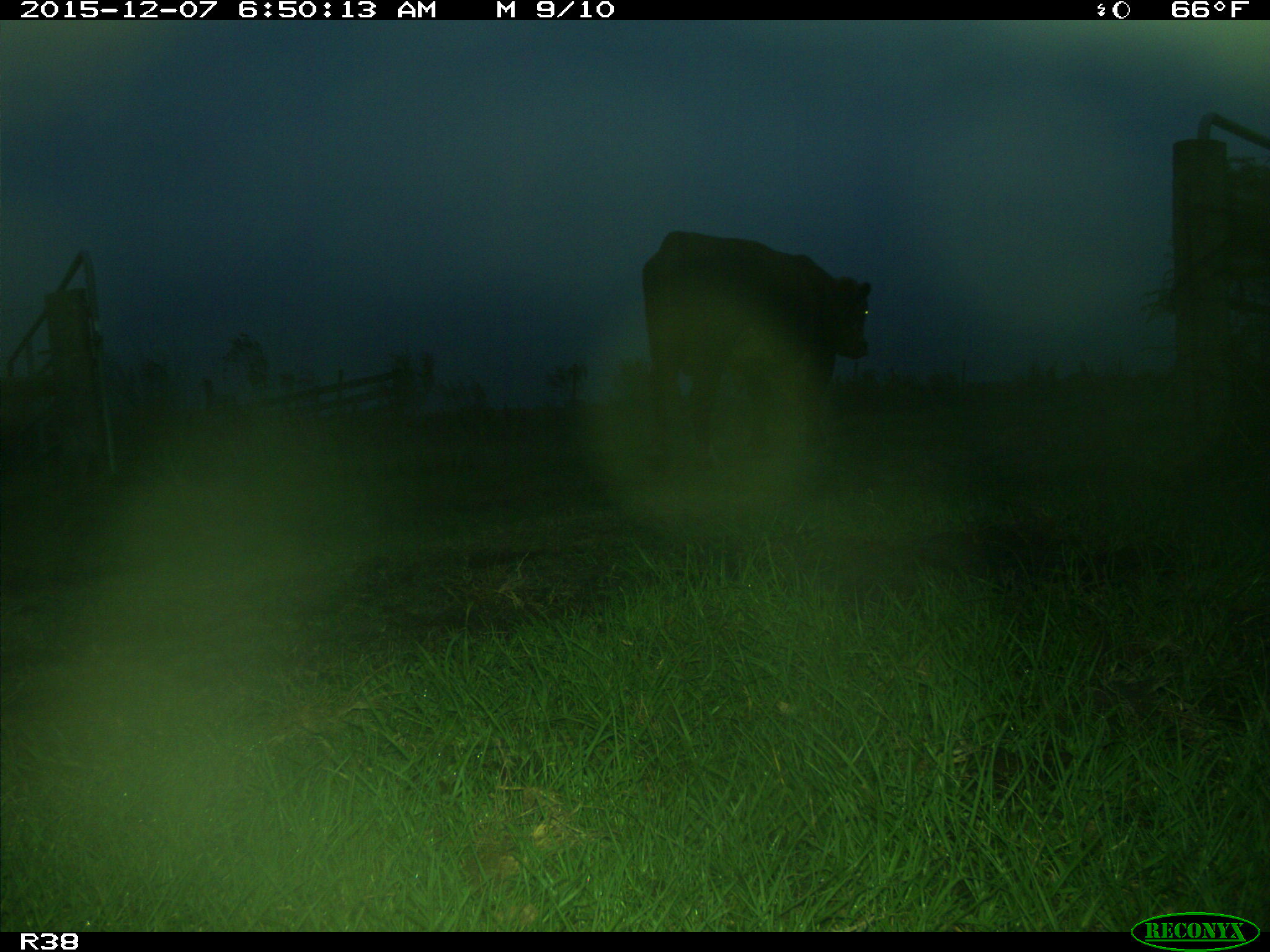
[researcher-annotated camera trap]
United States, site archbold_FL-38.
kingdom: Animalia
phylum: Chordata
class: Mammalia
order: Artiodactyla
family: Bovidae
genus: Bos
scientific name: Bos taurus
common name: domestic cow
Bos taurus (domestic cow).